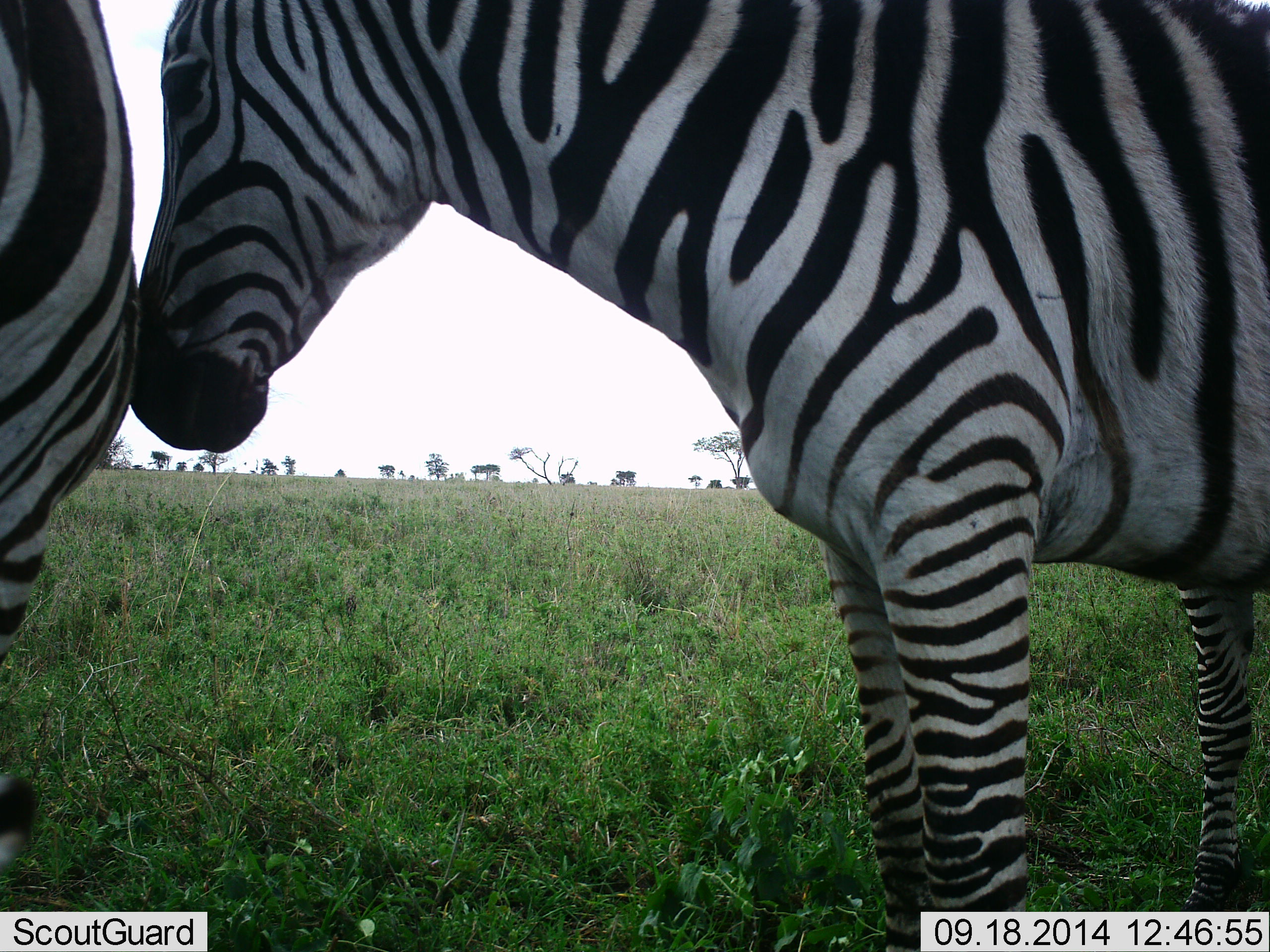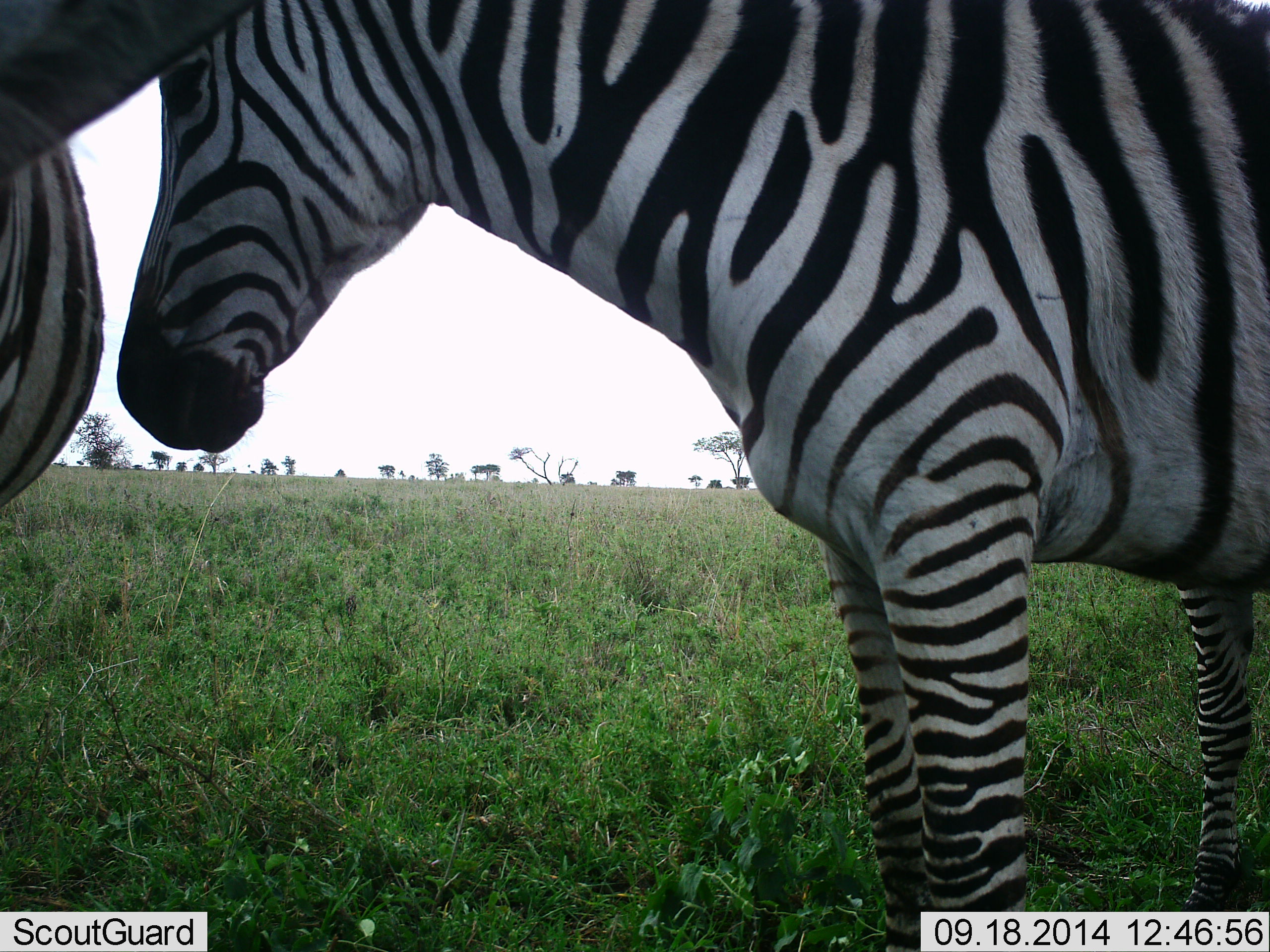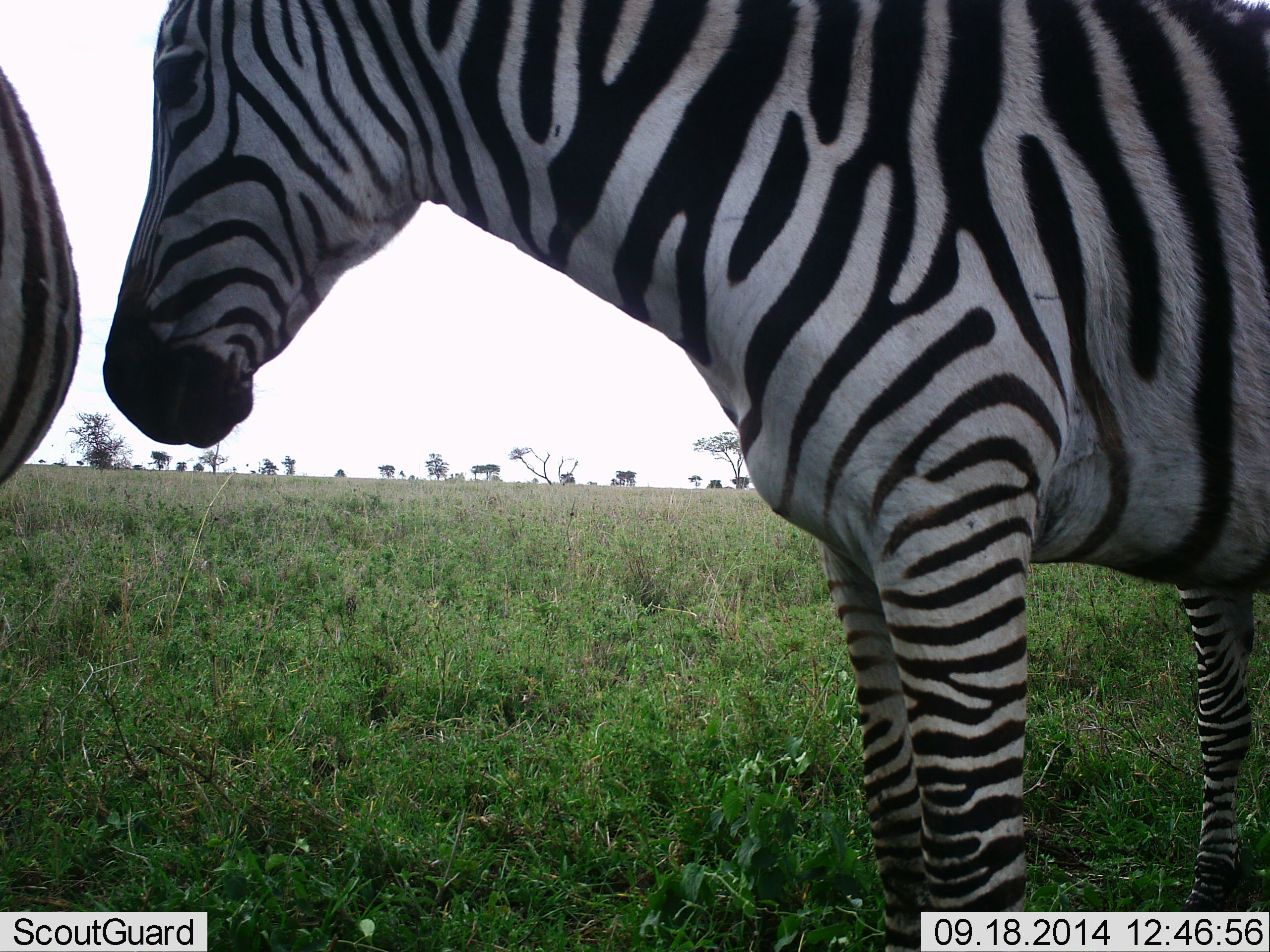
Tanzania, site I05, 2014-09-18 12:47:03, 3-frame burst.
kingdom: Animalia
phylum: Chordata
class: Mammalia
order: Perissodactyla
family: Equidae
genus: Equus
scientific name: Equus quagga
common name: plains zebra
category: zebra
Zebra (plains zebra) (Equus quagga), count 2. Behavior (volunteer vote fractions): standing 100%, resting 0%, moving 10%, interacting 0%. Young present (vote fraction): 0%. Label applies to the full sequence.